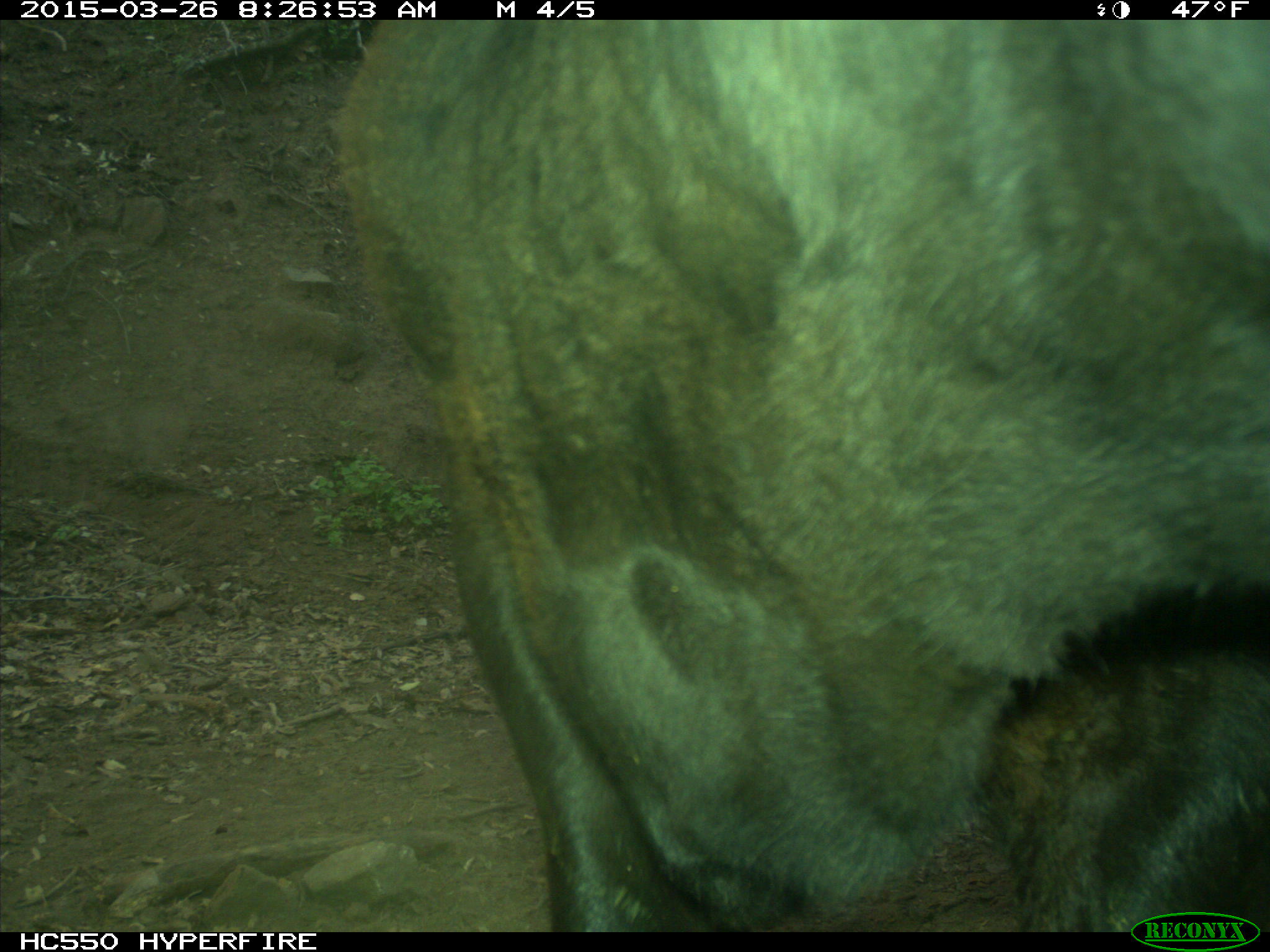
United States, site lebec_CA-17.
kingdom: Animalia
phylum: Chordata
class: Mammalia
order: Artiodactyla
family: Bovidae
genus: Bos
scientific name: Bos taurus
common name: domestic cow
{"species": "Bos taurus (domestic cow)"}